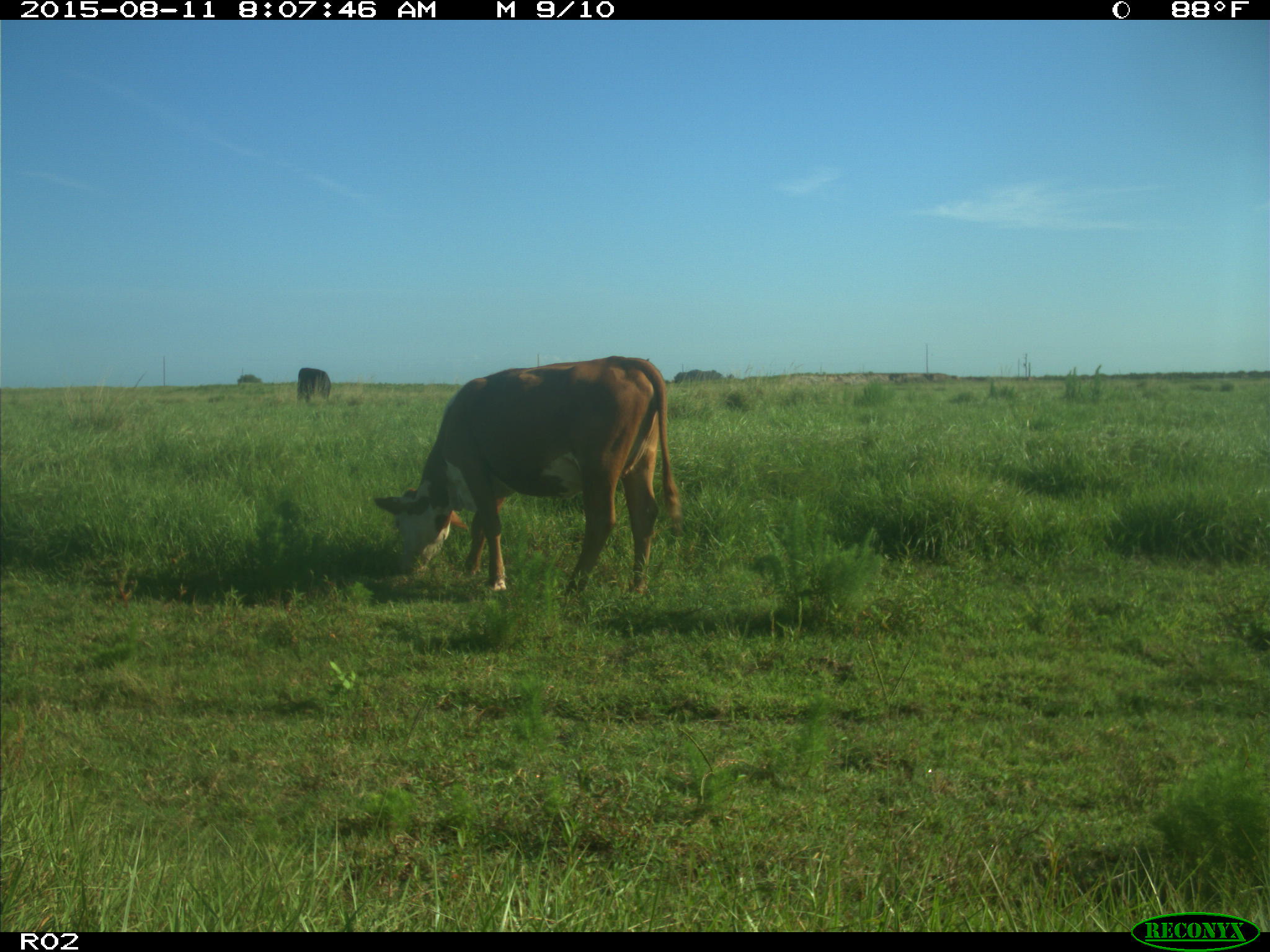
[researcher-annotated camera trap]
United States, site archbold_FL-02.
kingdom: Animalia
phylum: Chordata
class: Mammalia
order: Artiodactyla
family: Bovidae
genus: Bos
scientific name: Bos taurus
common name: domestic cow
Bos taurus (domestic cow).